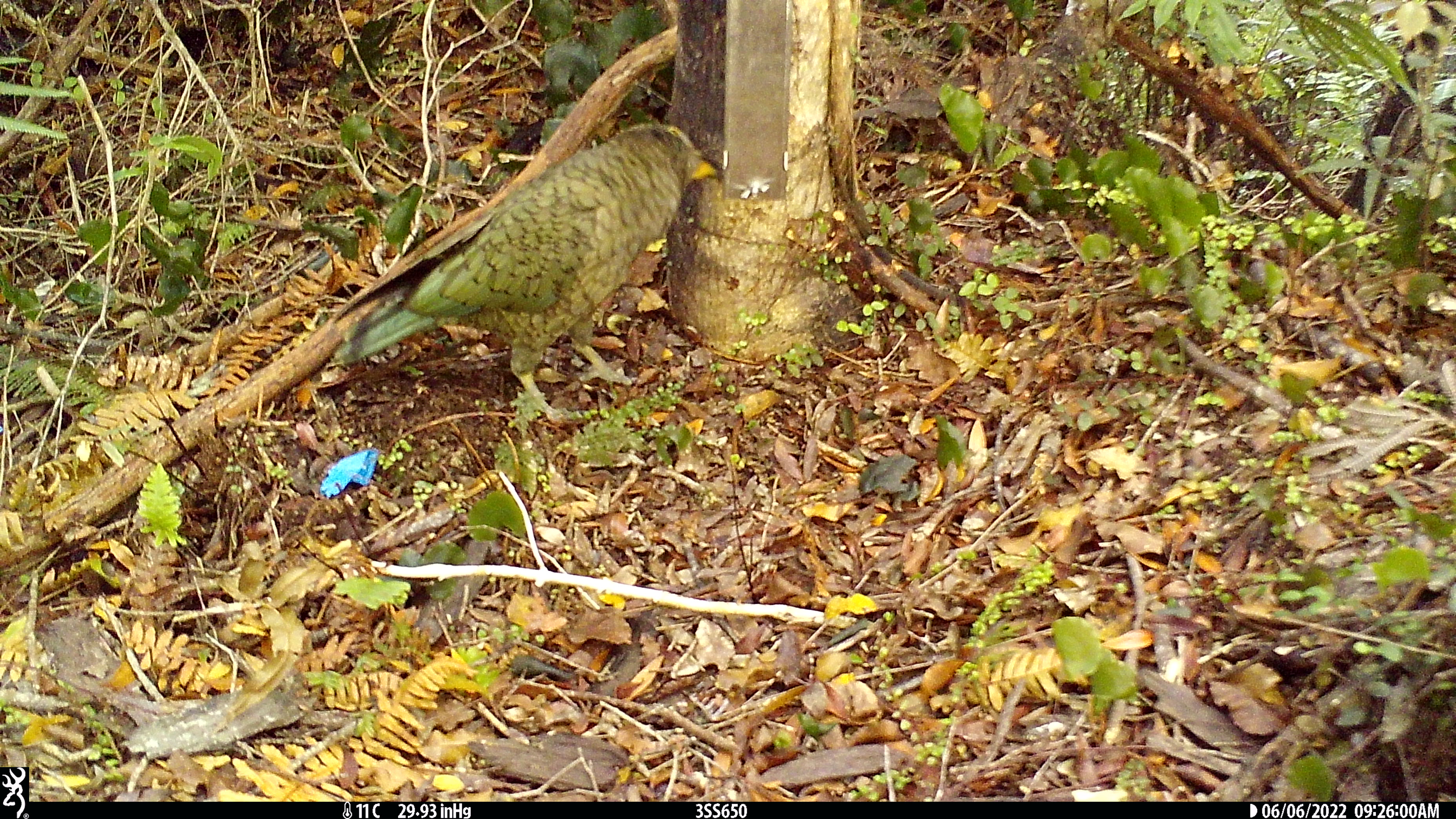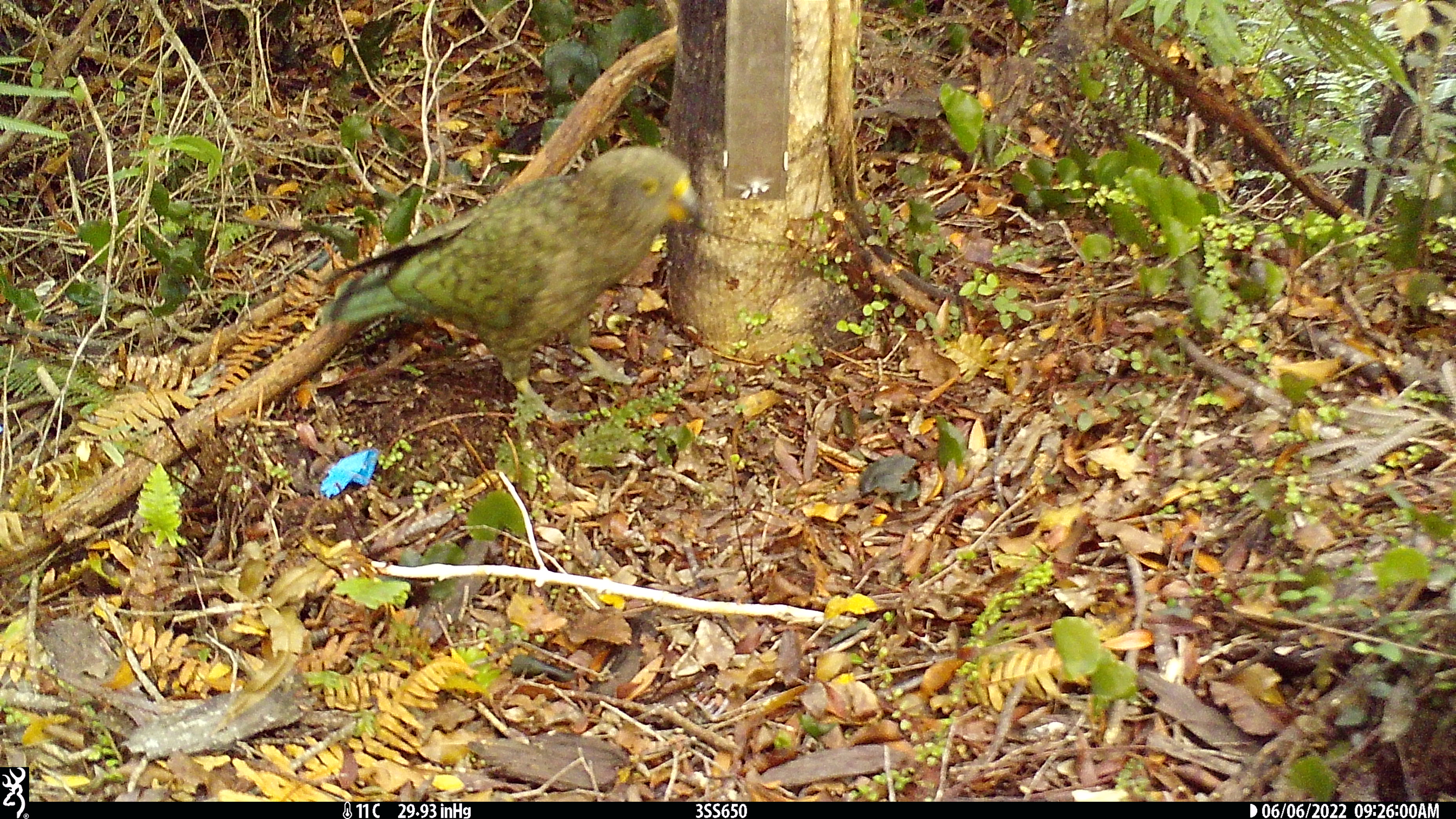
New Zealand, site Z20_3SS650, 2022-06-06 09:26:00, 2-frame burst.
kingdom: Animalia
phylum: Chordata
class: Aves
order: Psittaciformes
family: Strigopidae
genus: Nestor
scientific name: Nestor notabilis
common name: kea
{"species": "kea (Nestor notabilis)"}